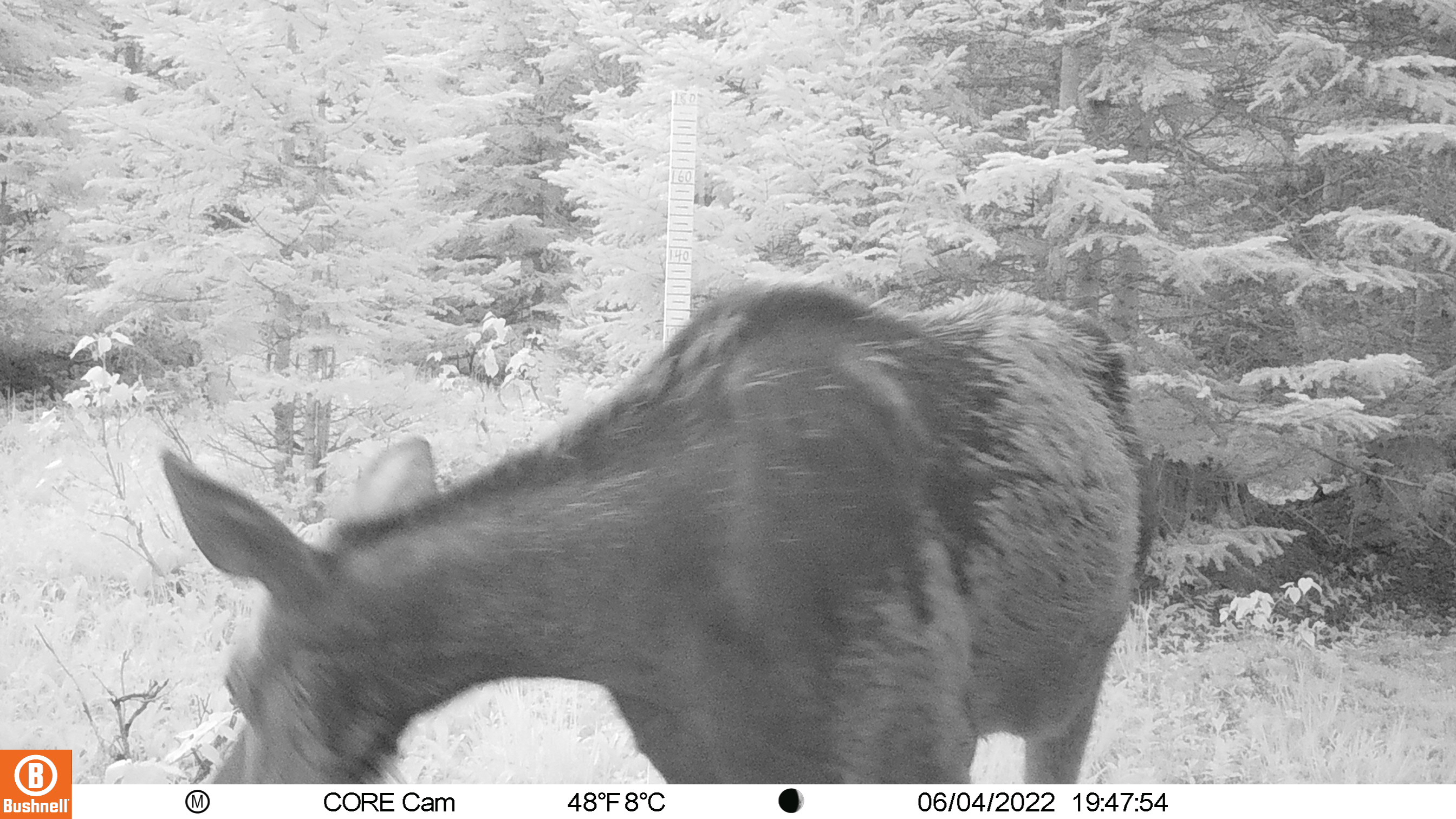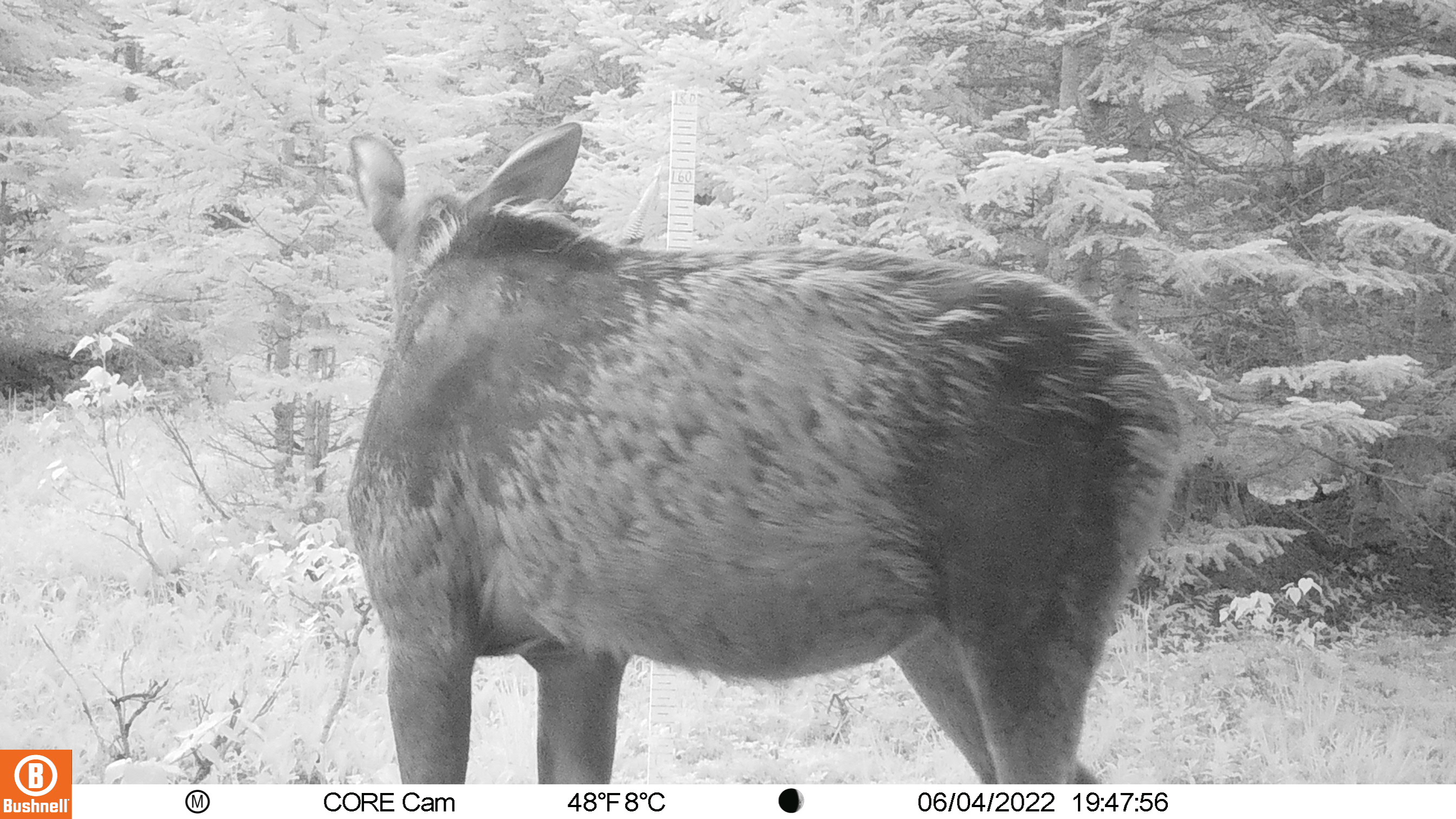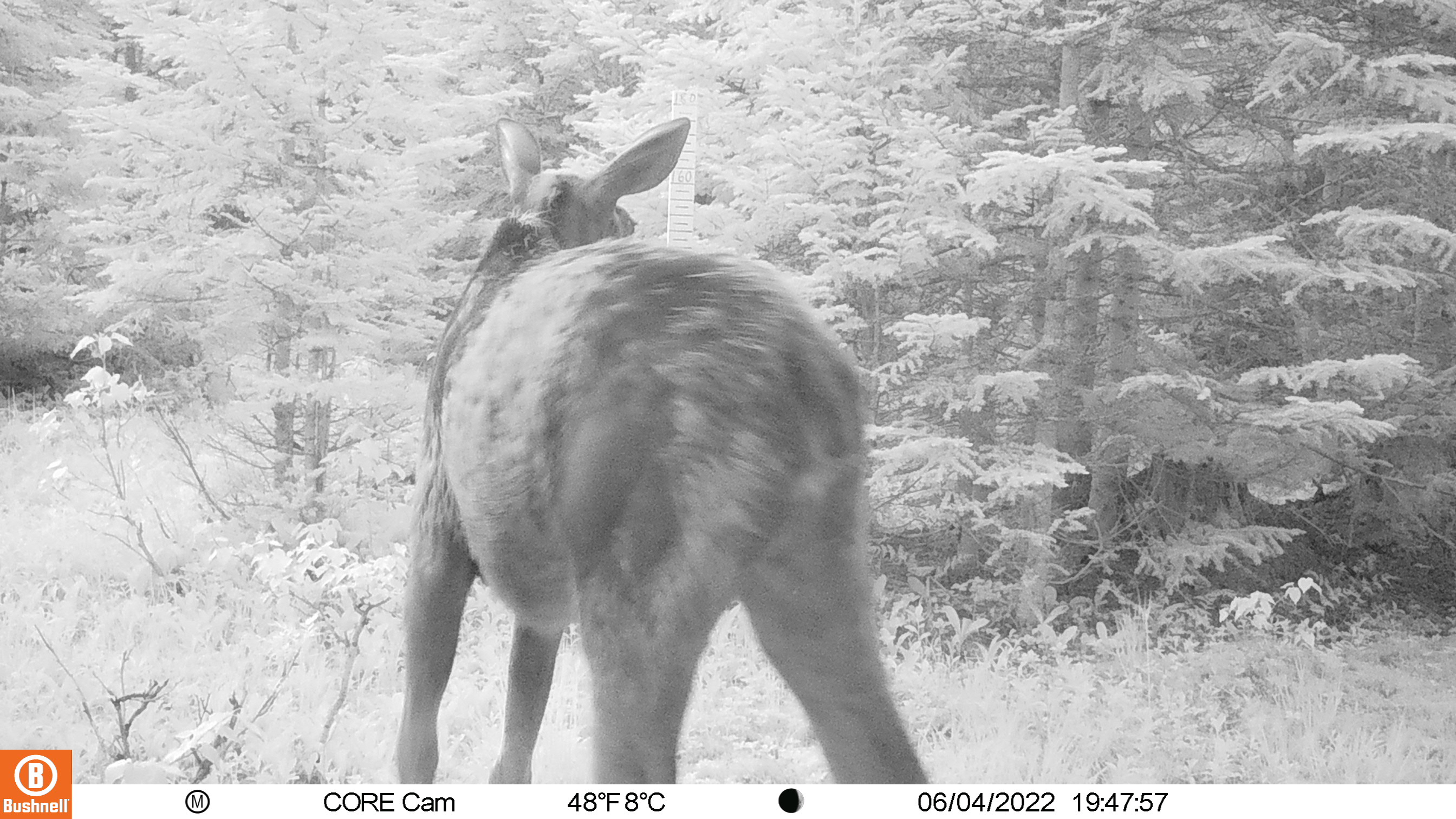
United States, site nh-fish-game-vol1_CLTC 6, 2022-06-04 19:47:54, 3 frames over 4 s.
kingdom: Animalia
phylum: Chordata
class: Mammalia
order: Artiodactyla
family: Cervidae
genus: Alces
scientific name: Alces alces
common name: moose